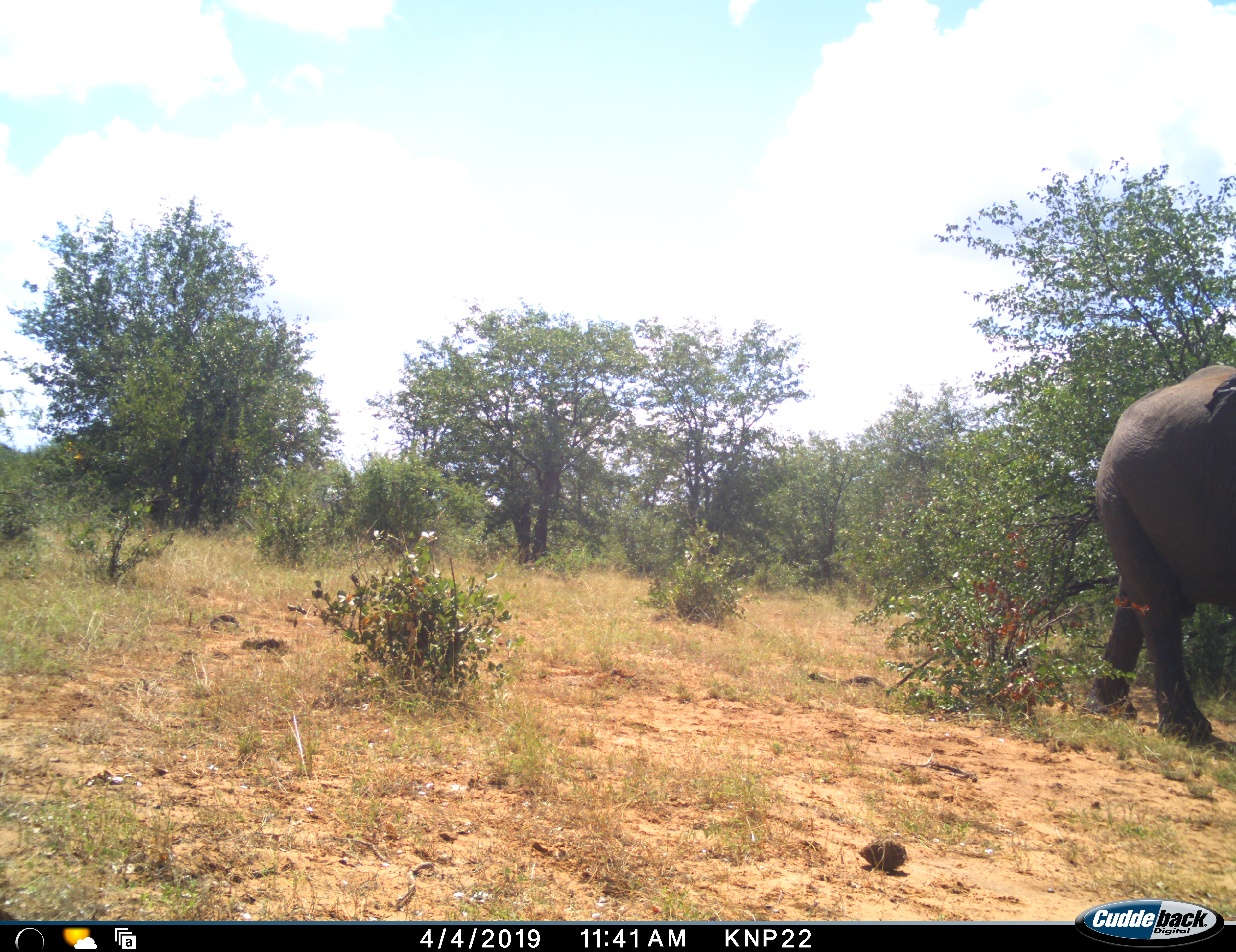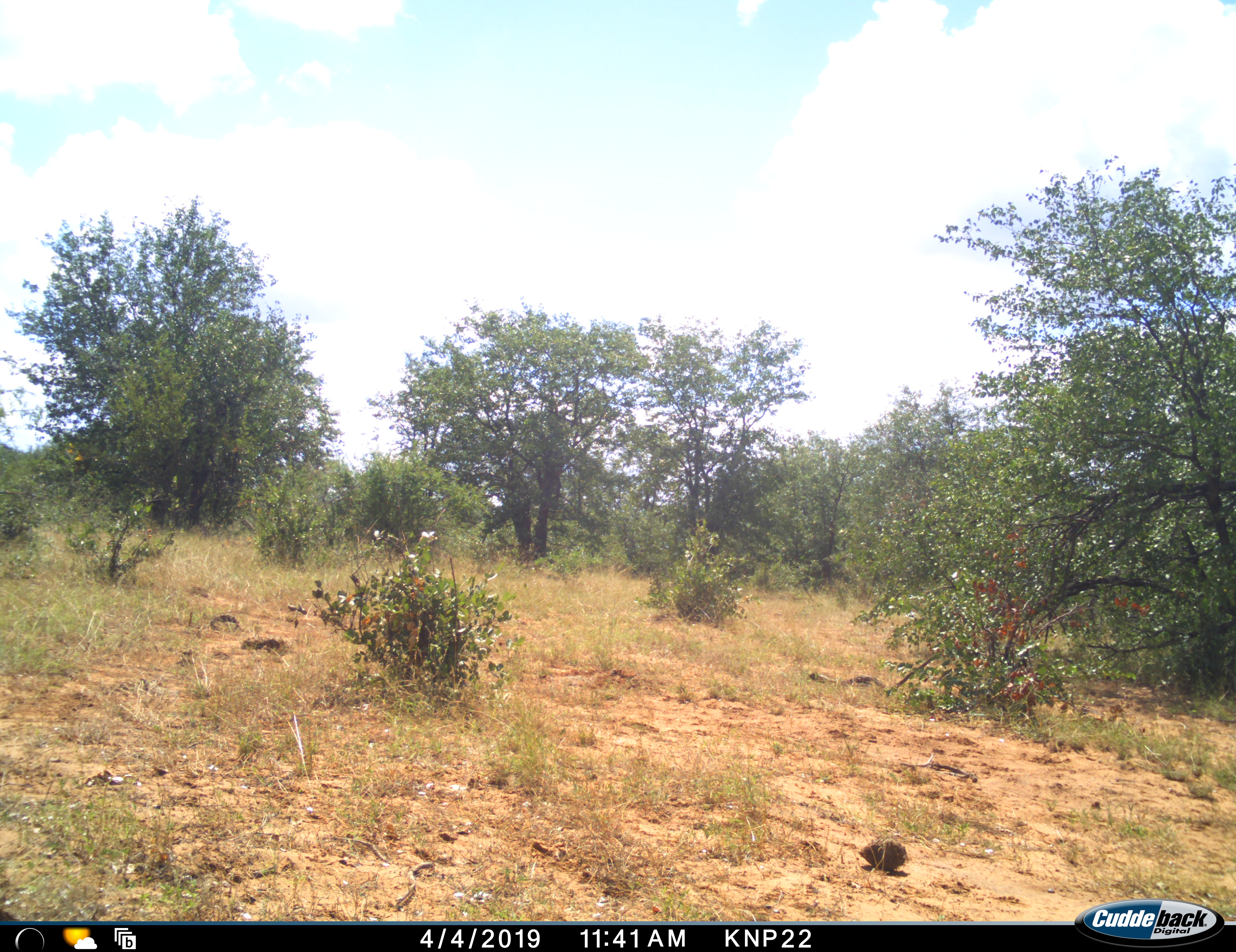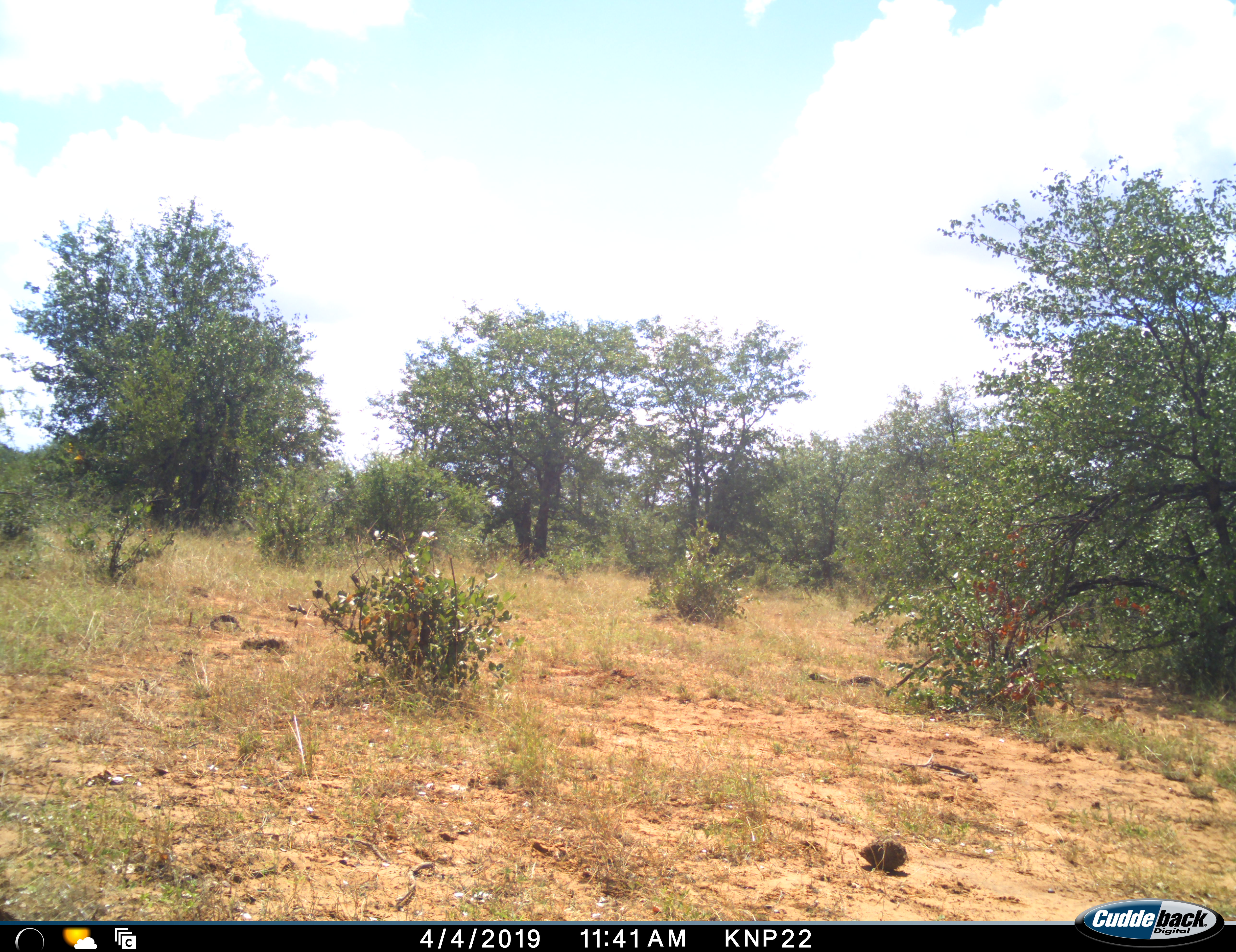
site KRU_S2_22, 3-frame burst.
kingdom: Animalia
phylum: Chordata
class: Mammalia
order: Proboscidea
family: Elephantidae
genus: Loxodonta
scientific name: Loxodonta africana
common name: african bush elephant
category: elephant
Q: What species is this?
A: Elephant (african bush elephant) (Loxodonta africana).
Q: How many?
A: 1.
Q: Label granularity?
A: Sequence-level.